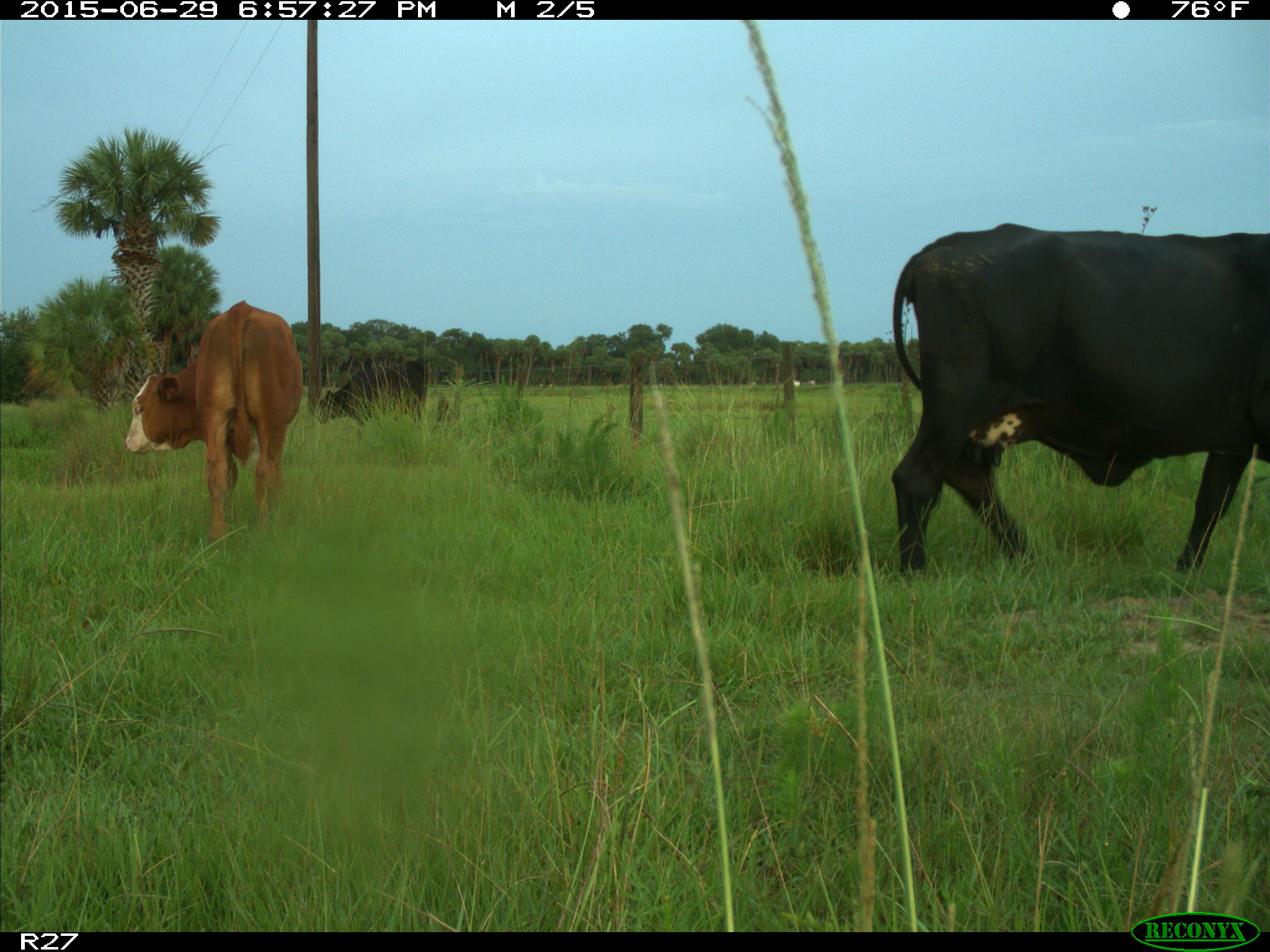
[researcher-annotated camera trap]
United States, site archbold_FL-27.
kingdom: Animalia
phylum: Chordata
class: Mammalia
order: Artiodactyla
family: Bovidae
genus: Bos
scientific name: Bos taurus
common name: domestic cow